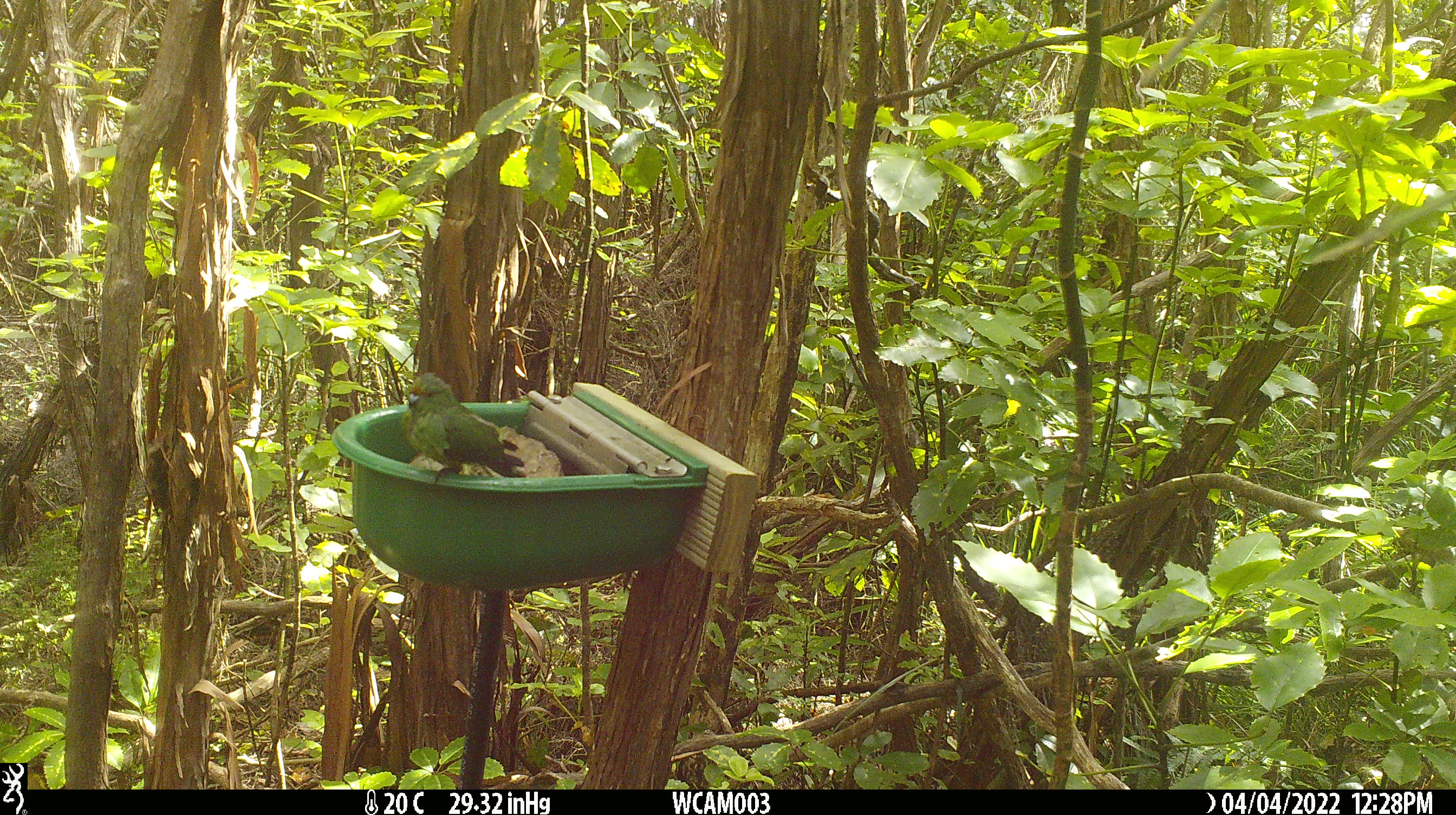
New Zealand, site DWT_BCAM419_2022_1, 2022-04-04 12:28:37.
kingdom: Animalia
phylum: Chordata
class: Aves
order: Psittaciformes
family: Psittaculidae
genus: Cyanoramphus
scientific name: Cyanoramphus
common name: parakeet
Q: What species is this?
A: Parakeet (Cyanoramphus).